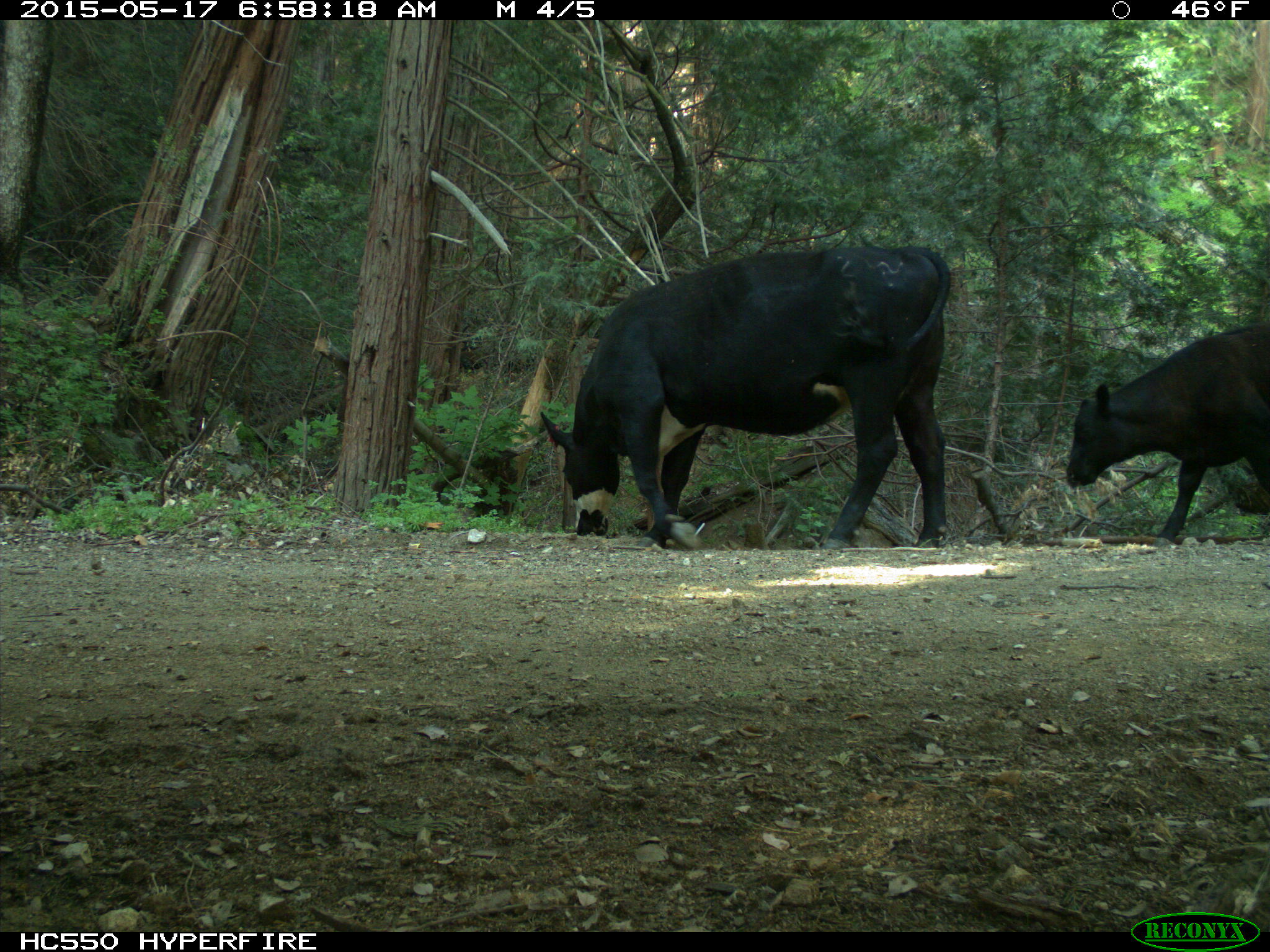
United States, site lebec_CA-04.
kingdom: Animalia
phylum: Chordata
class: Mammalia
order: Artiodactyla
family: Bovidae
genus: Bos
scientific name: Bos taurus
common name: domestic cow